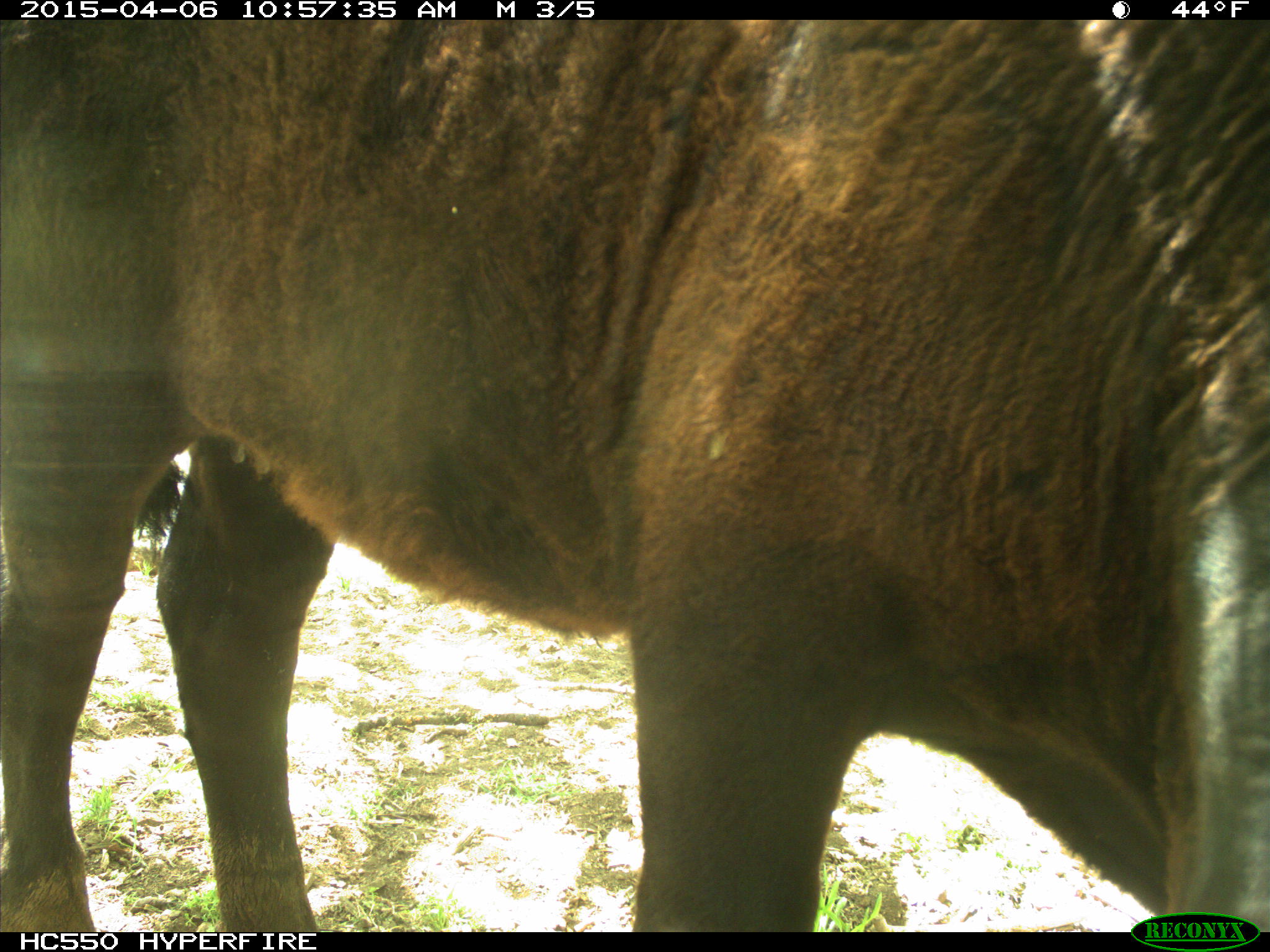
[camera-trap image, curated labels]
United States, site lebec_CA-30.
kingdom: Animalia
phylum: Chordata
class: Mammalia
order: Artiodactyla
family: Bovidae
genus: Bos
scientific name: Bos taurus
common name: domestic cow